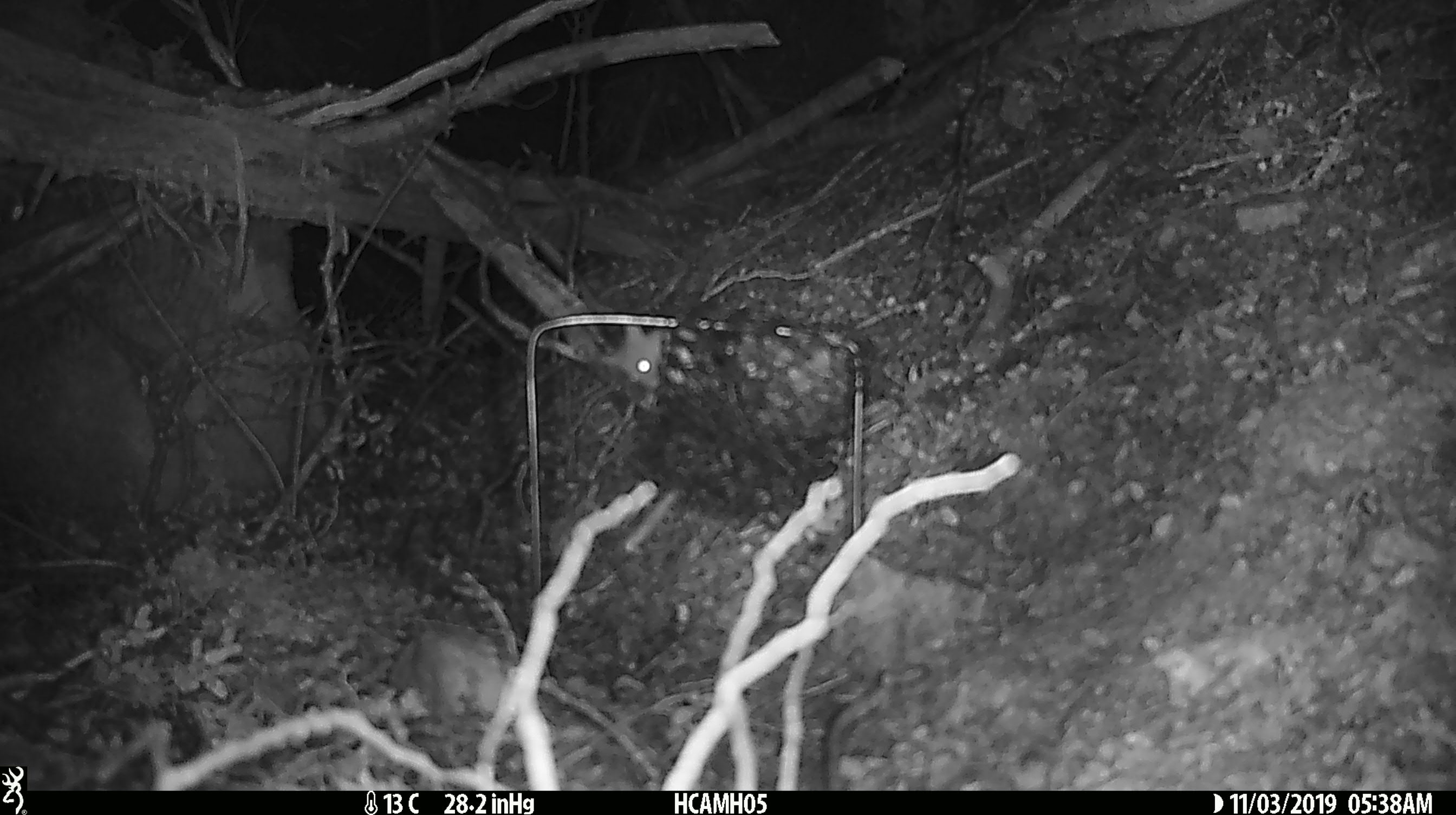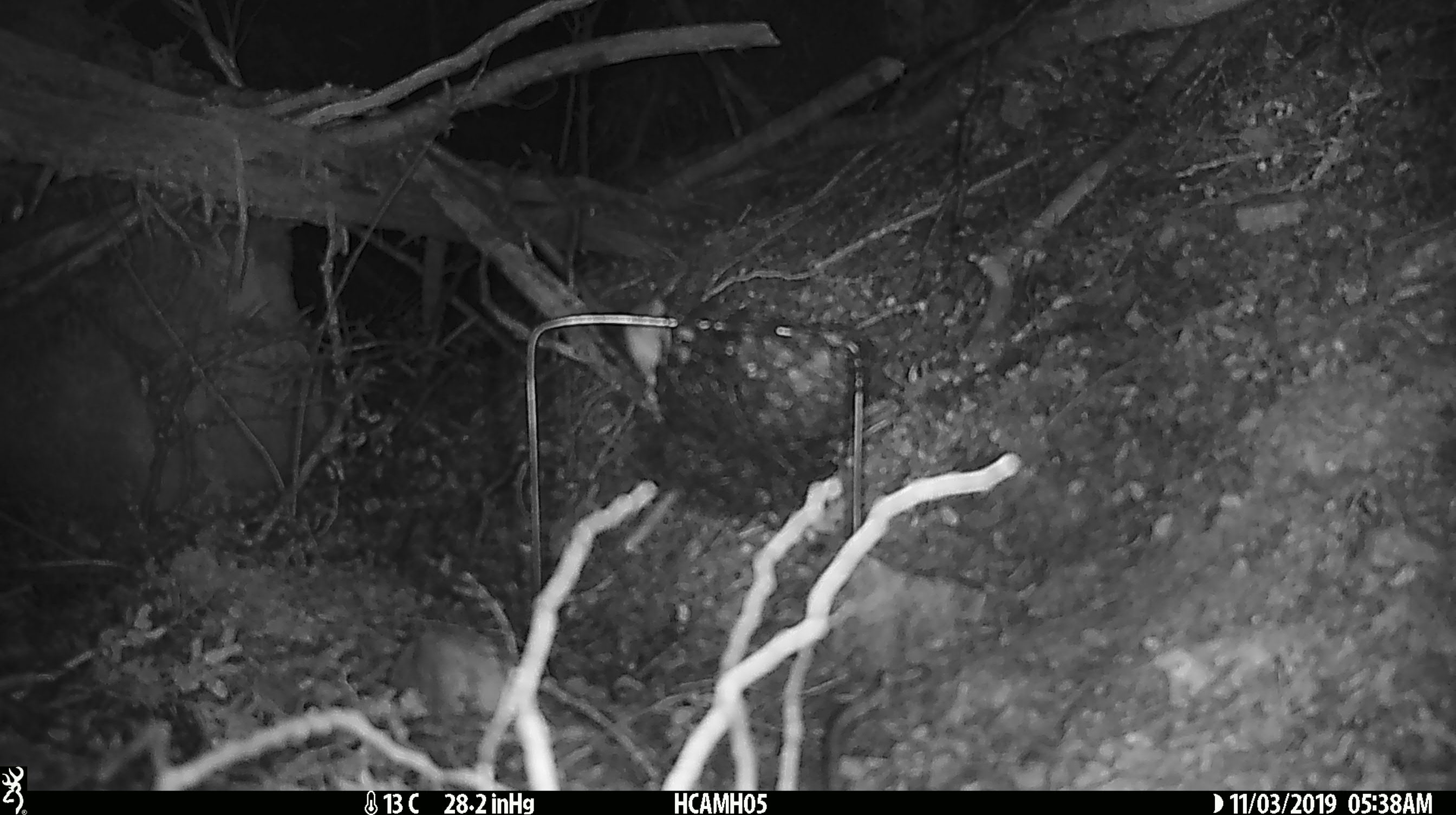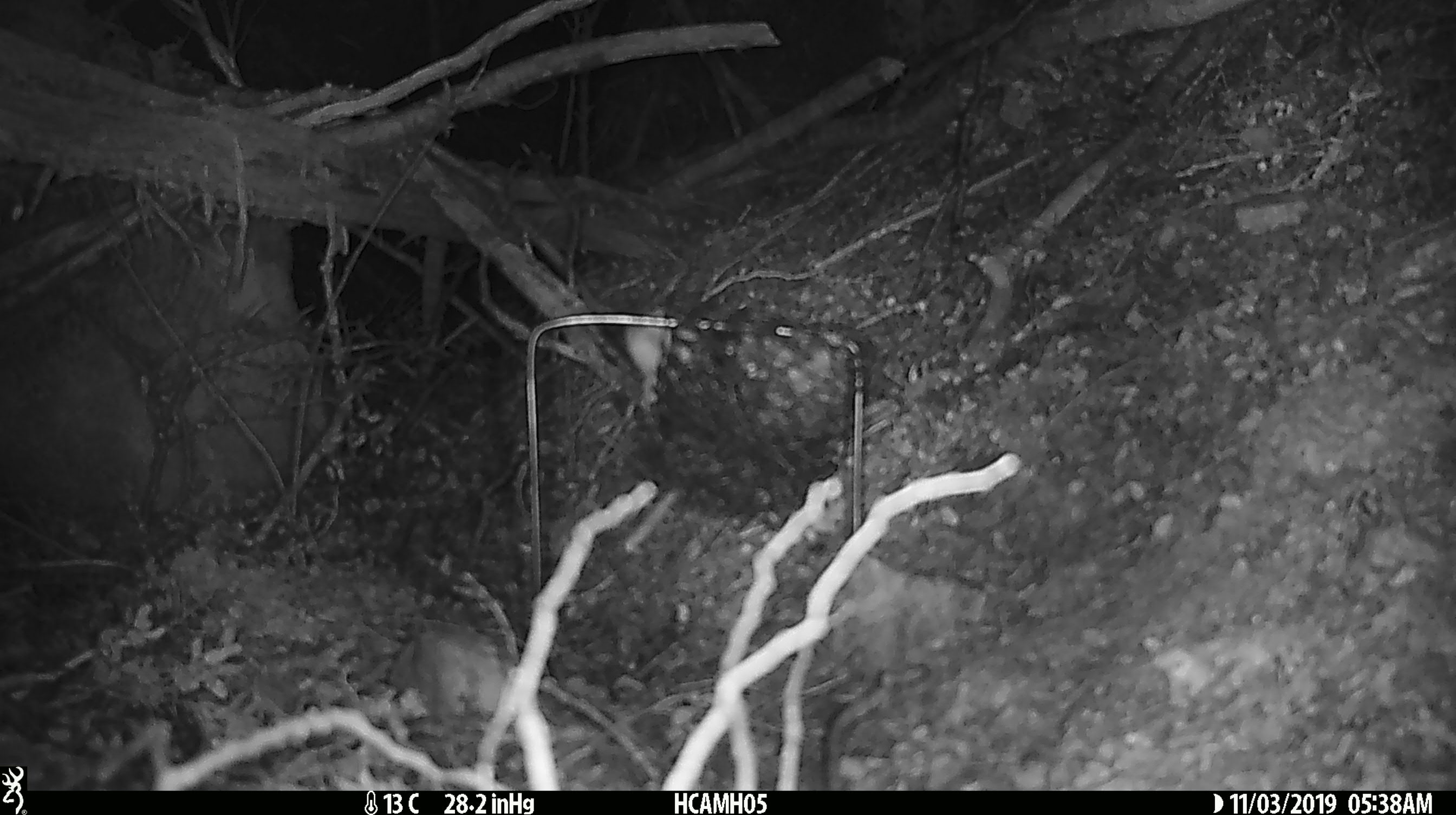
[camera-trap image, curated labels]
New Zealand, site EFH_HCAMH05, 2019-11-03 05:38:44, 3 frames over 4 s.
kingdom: Animalia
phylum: Chordata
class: Mammalia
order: Rodentia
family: Muridae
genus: Mus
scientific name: Mus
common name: mouse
Mouse (Mus).